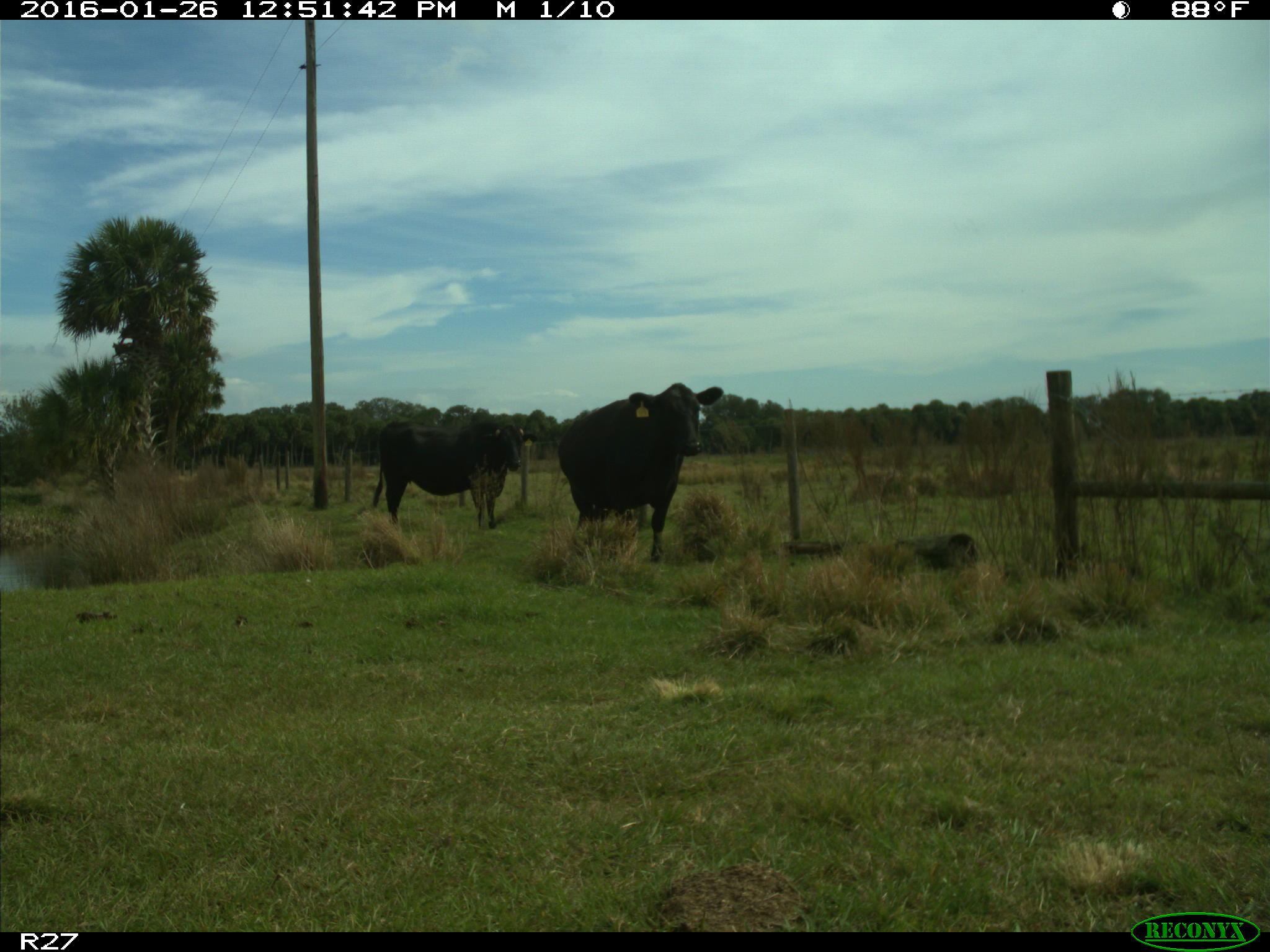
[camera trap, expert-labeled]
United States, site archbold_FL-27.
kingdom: Animalia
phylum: Chordata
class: Mammalia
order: Artiodactyla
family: Bovidae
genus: Bos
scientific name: Bos taurus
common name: domestic cow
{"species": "Bos taurus (domestic cow)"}